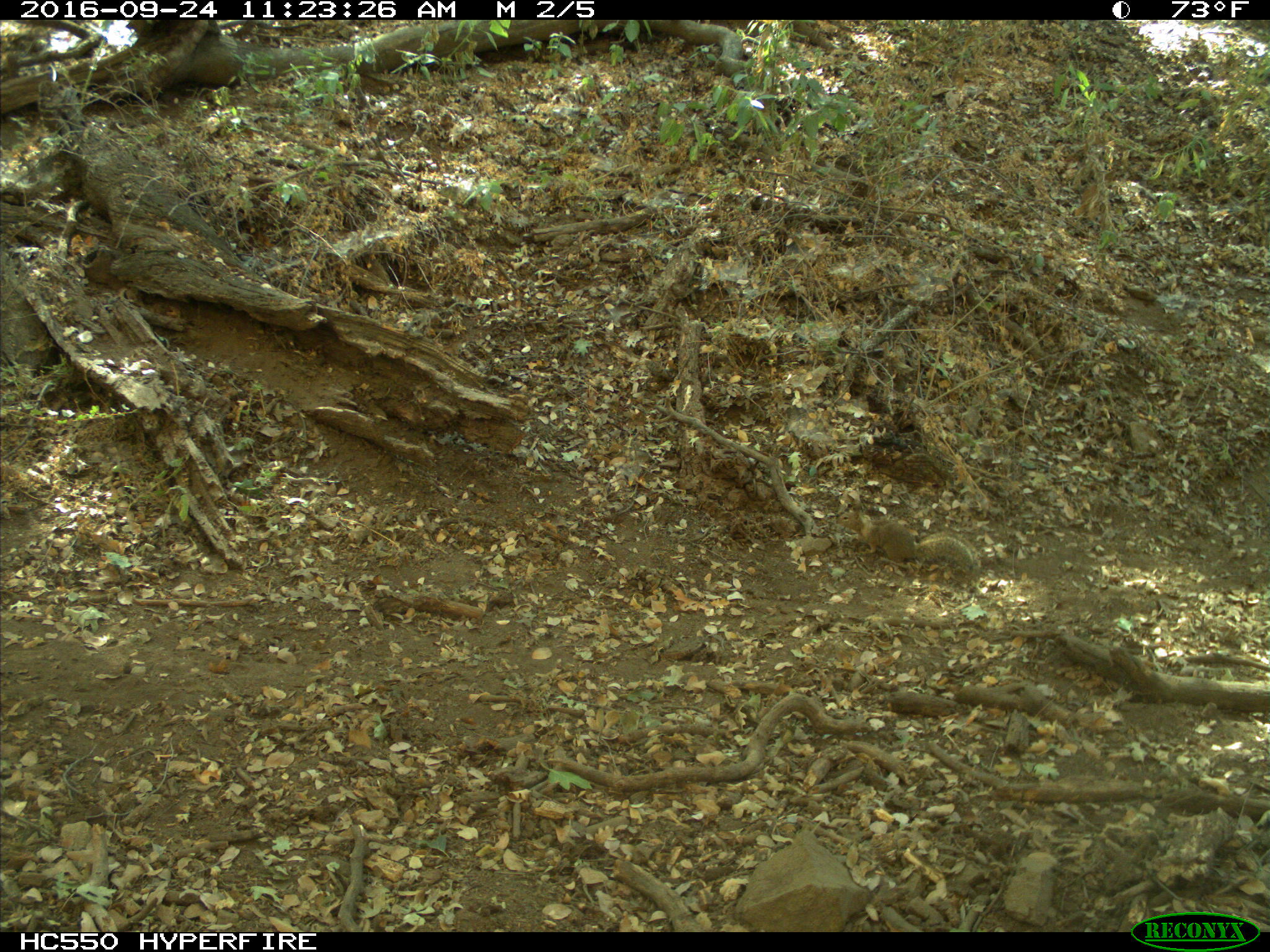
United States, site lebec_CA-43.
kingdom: Animalia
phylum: Chordata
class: Mammalia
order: Rodentia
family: Sciuridae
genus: Otospermophilus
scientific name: Otospermophilus beecheyi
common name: california ground squirrel